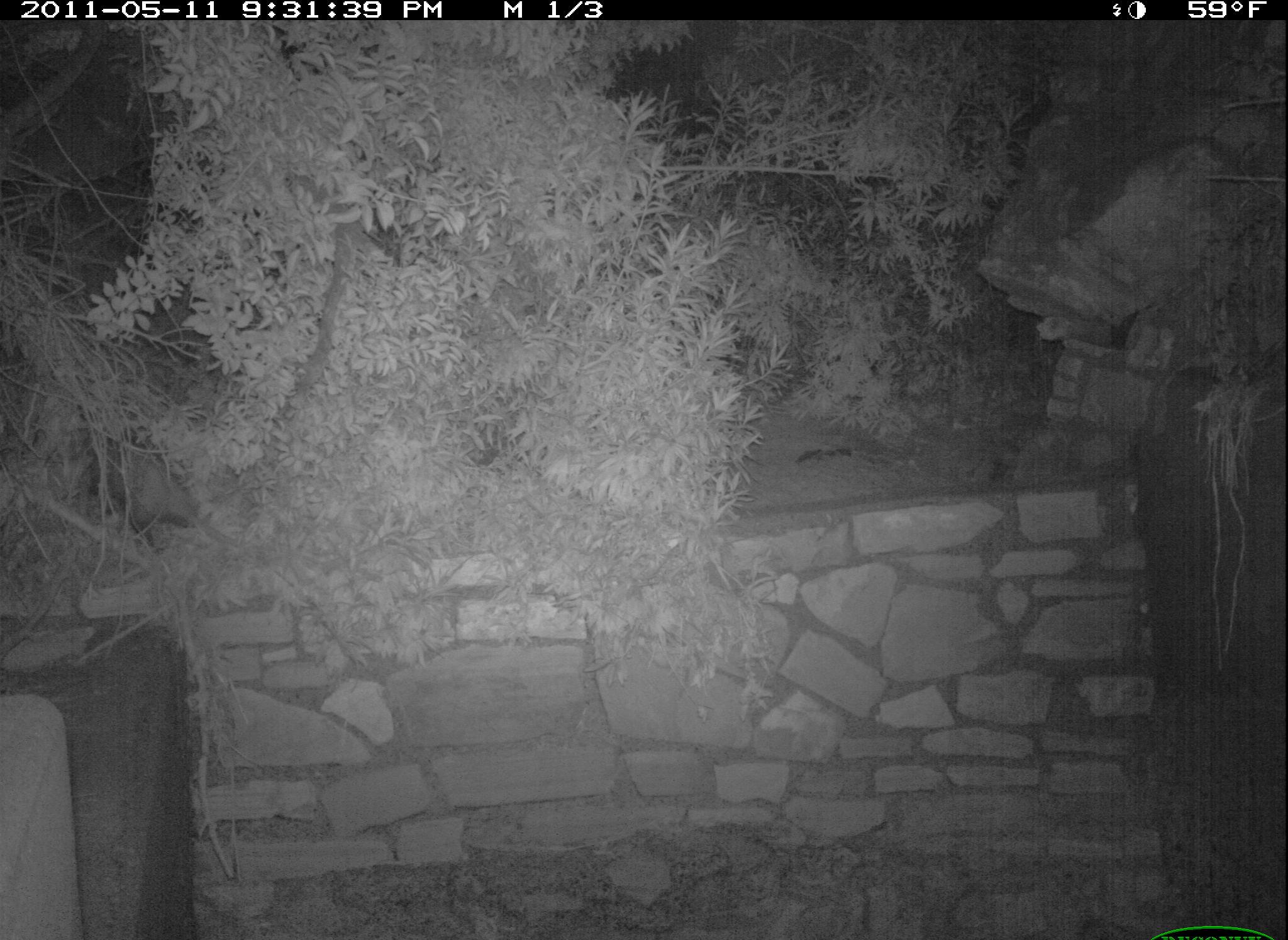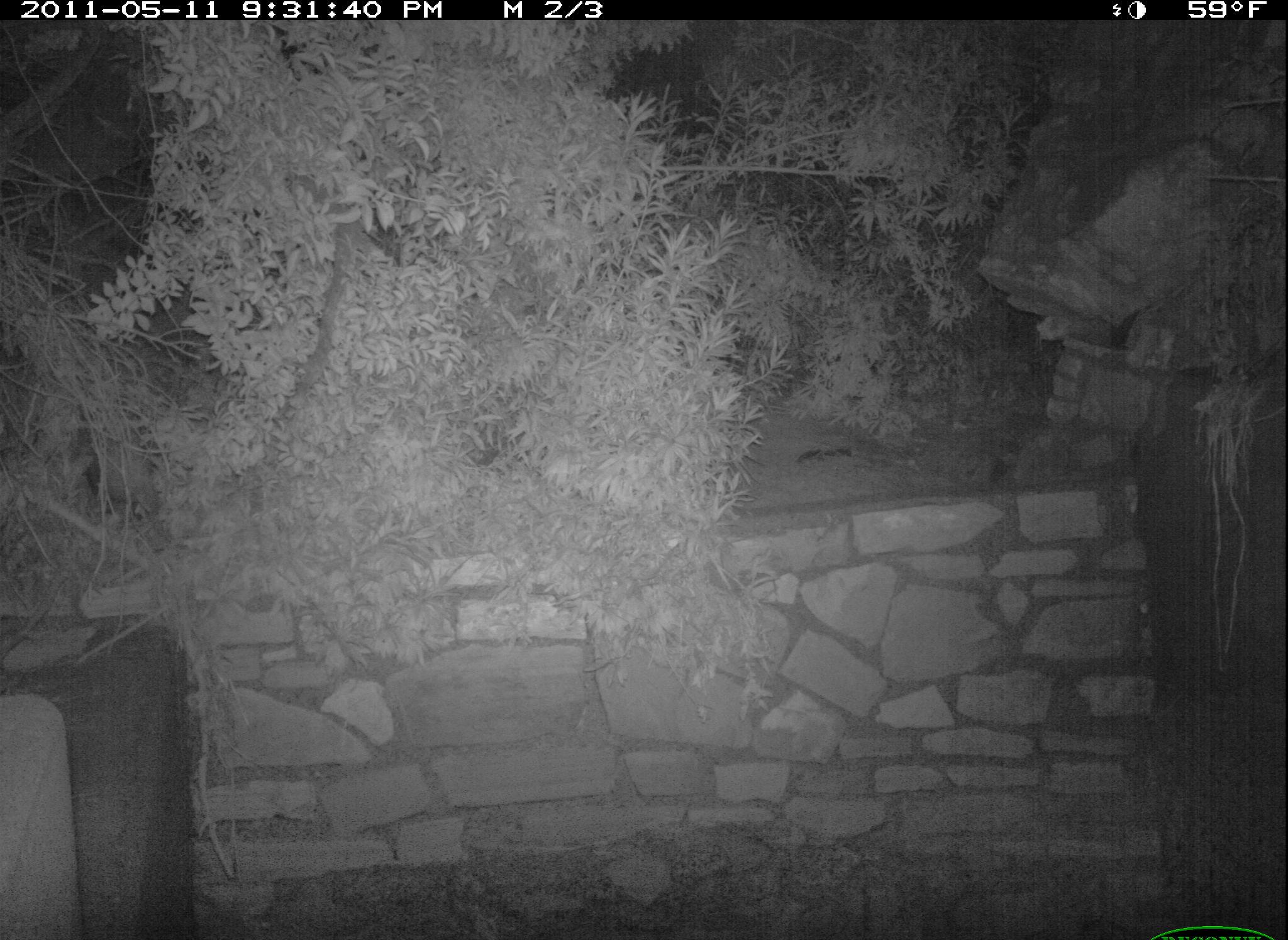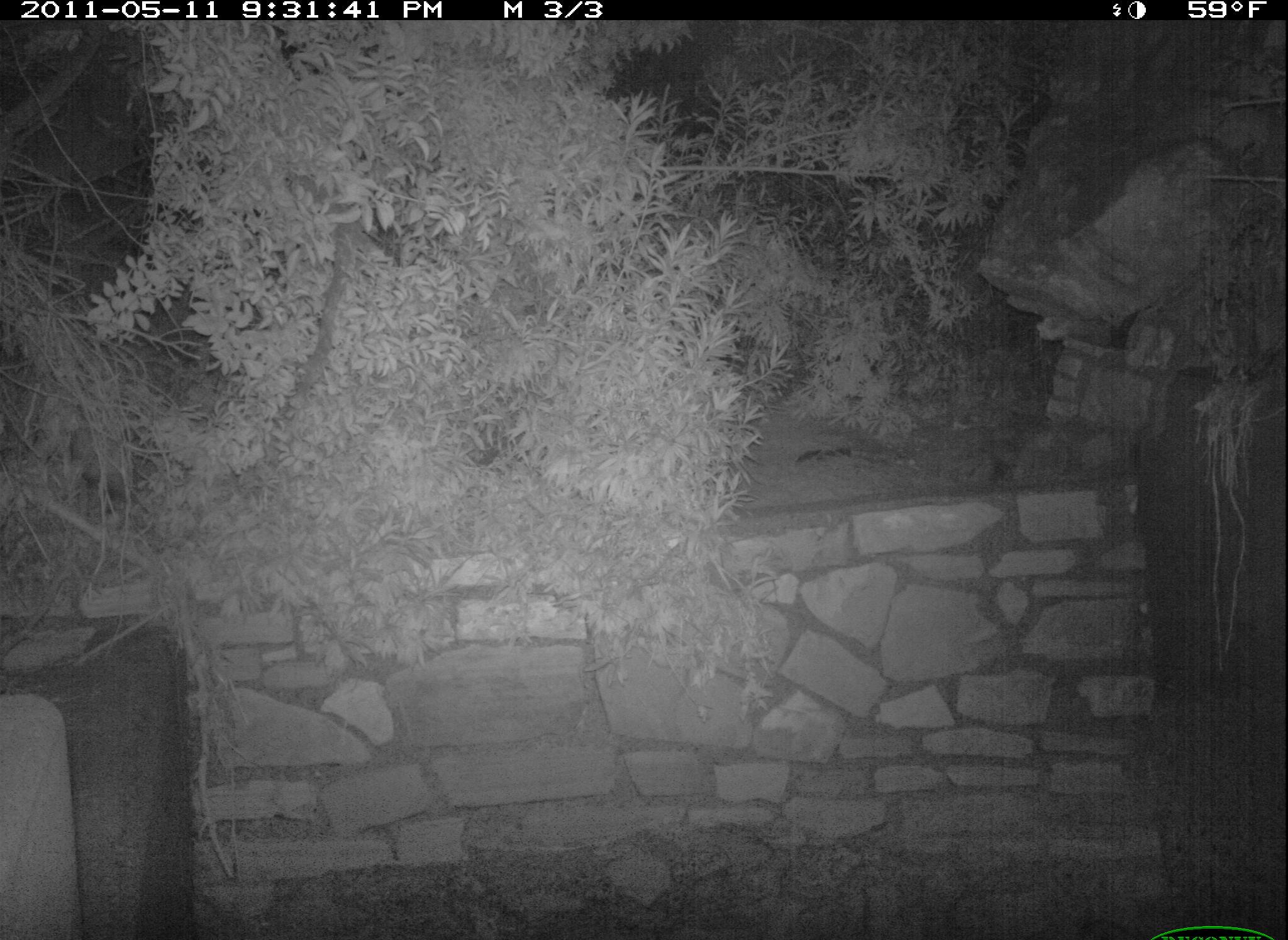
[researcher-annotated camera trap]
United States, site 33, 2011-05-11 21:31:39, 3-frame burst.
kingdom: Animalia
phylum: Chordata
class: Mammalia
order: Didelphimorphia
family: Didelphidae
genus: Didelphis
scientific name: Didelphis virginiana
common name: virginia opossum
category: opossum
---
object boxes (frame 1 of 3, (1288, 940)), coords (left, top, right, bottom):
opossum: (76, 417, 259, 564)